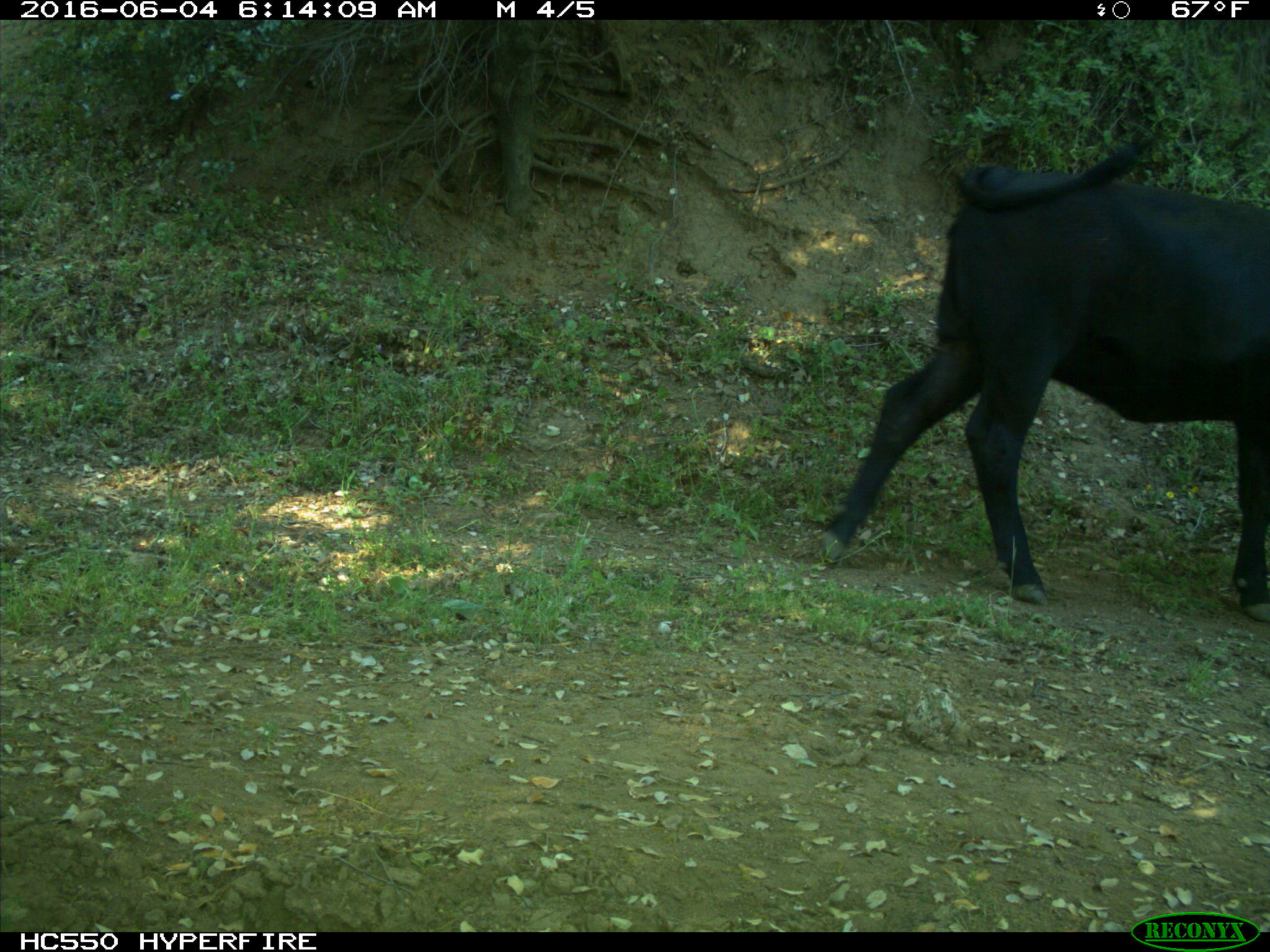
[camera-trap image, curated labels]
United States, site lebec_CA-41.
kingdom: Animalia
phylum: Chordata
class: Mammalia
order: Artiodactyla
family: Bovidae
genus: Bos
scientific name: Bos taurus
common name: domestic cow